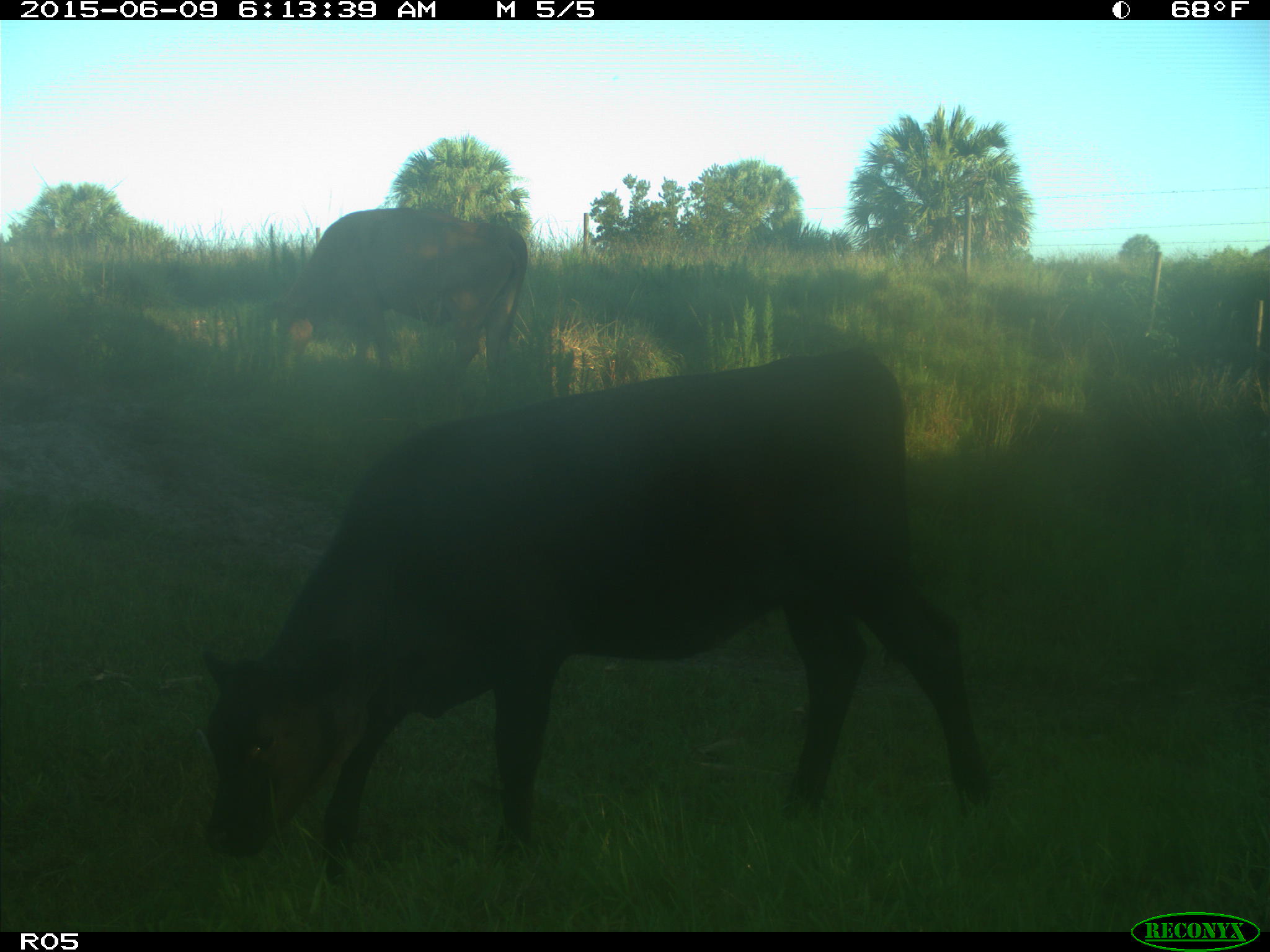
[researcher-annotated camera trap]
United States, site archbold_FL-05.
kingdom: Animalia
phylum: Chordata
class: Mammalia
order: Artiodactyla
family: Bovidae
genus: Bos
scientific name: Bos taurus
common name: domestic cow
Bos taurus (domestic cow).